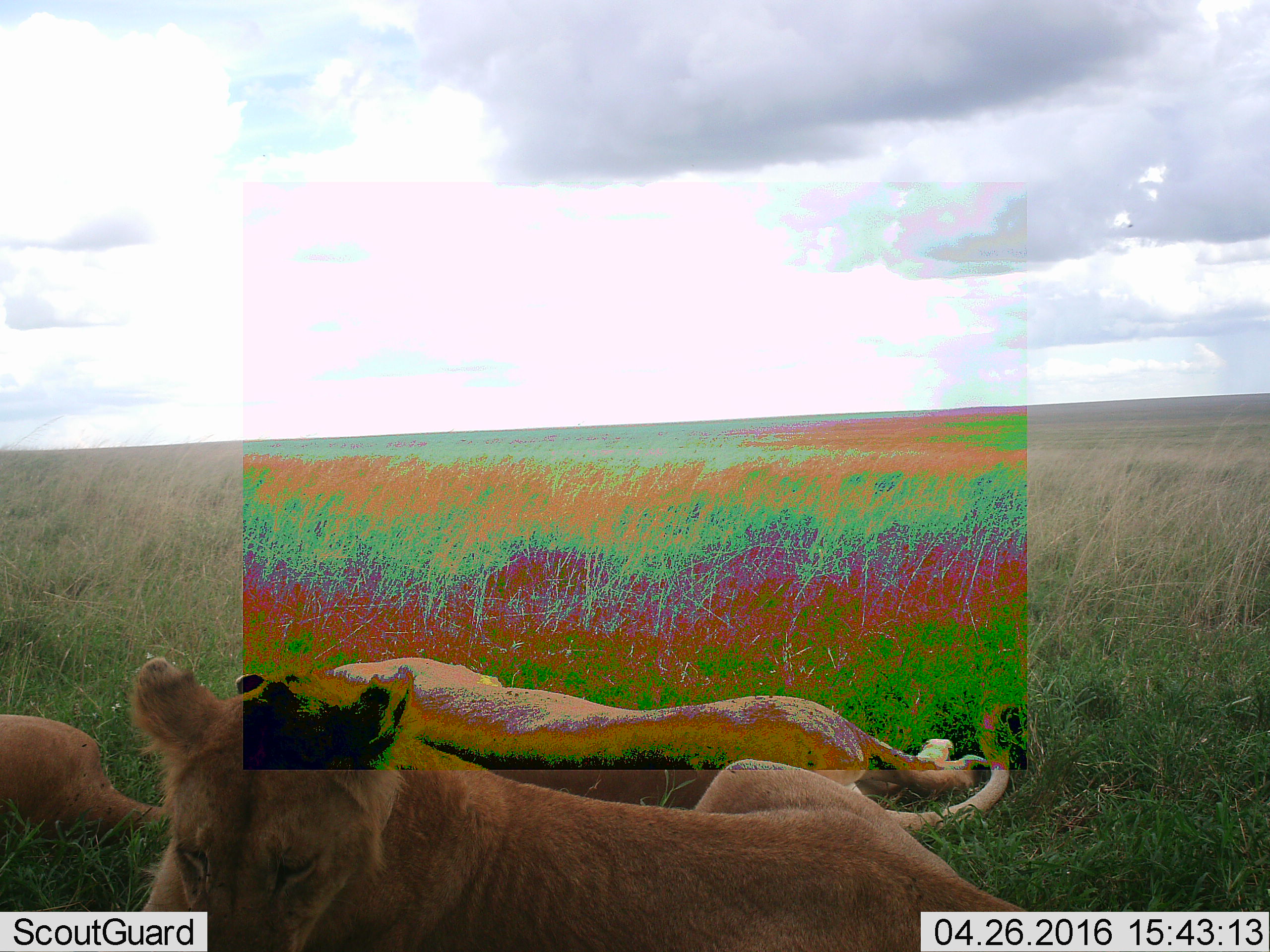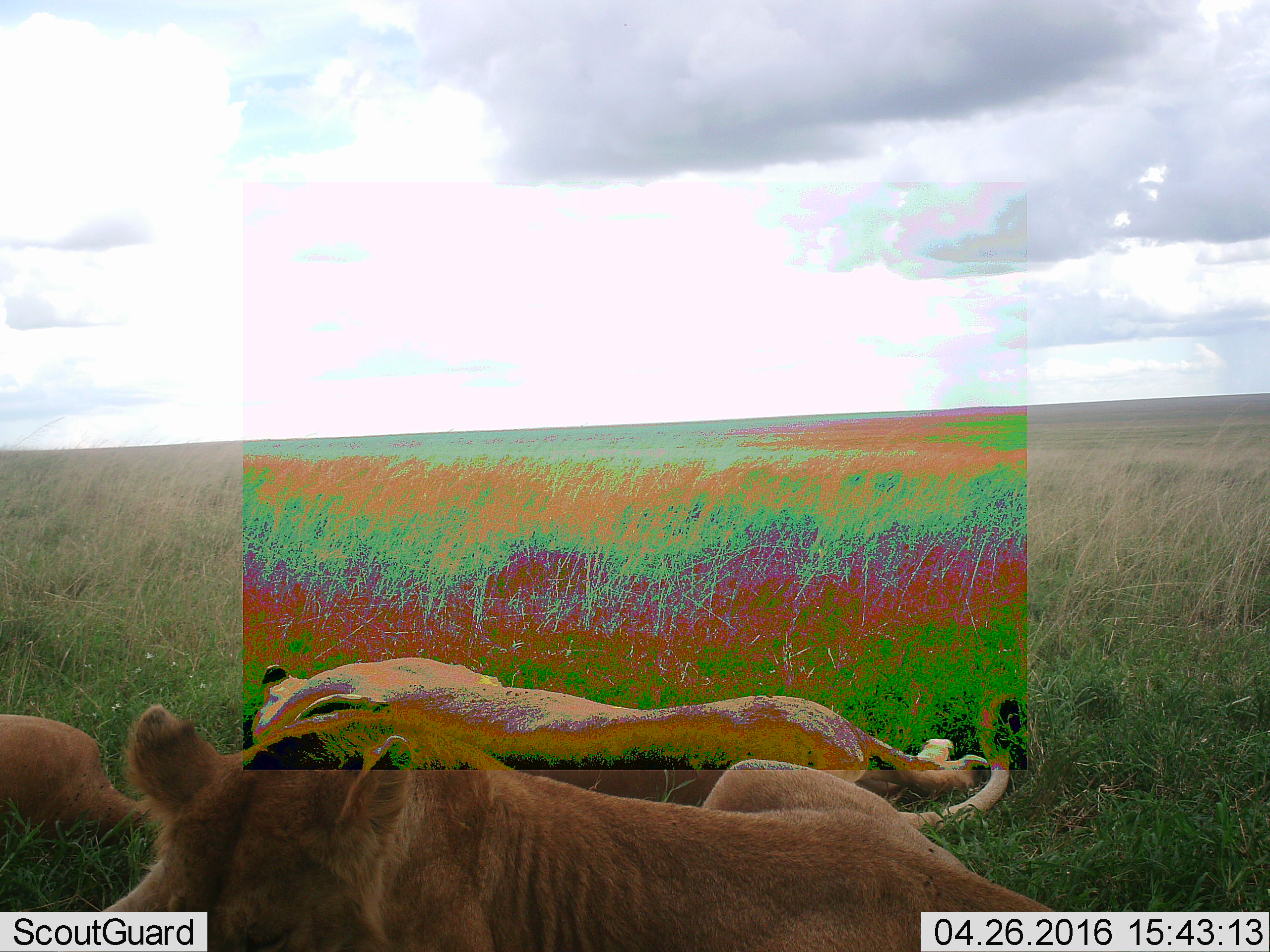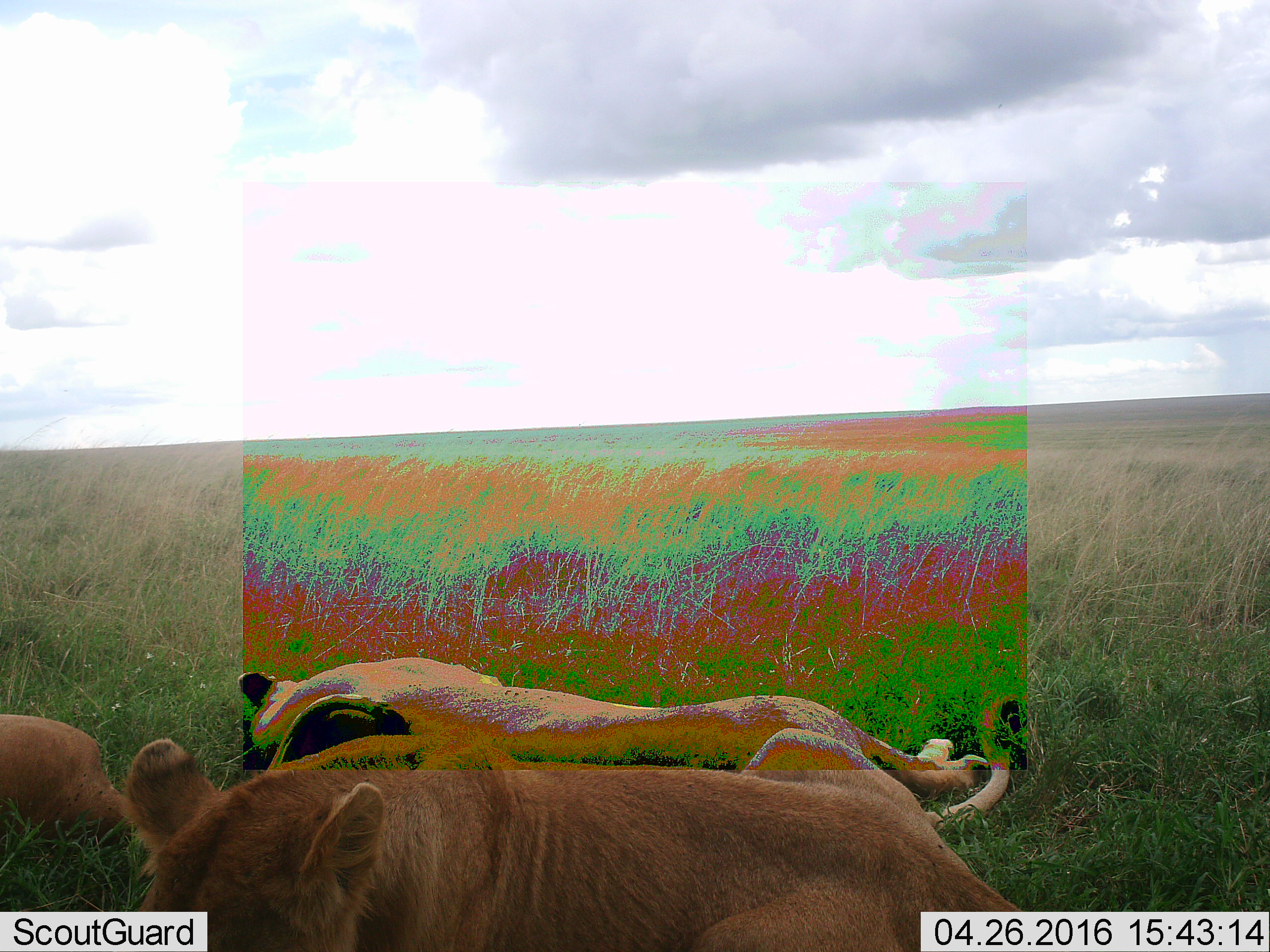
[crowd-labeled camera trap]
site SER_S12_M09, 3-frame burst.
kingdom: Animalia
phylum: Chordata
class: Mammalia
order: Carnivora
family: Felidae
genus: Panthera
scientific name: Panthera leo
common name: lion female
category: lionfemale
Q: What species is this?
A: Lionfemale (lion female) (Panthera leo).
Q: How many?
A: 3.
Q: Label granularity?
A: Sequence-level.